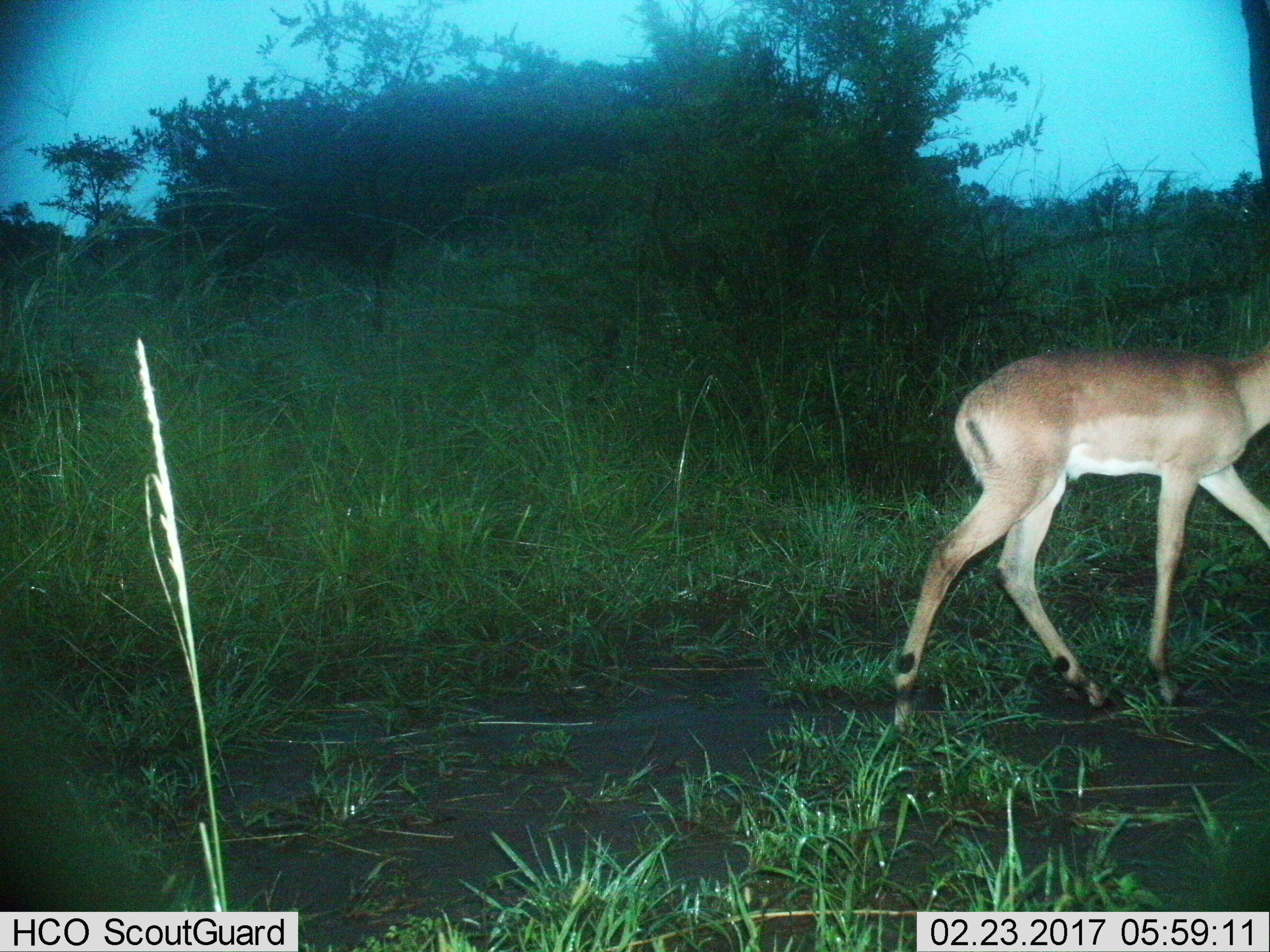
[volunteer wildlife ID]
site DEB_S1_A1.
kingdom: Animalia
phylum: Chordata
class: Mammalia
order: Artiodactyla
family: Bovidae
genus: Aepyceros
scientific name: Aepyceros melampus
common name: impala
Impala (Aepyceros melampus), count 1. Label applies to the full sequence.